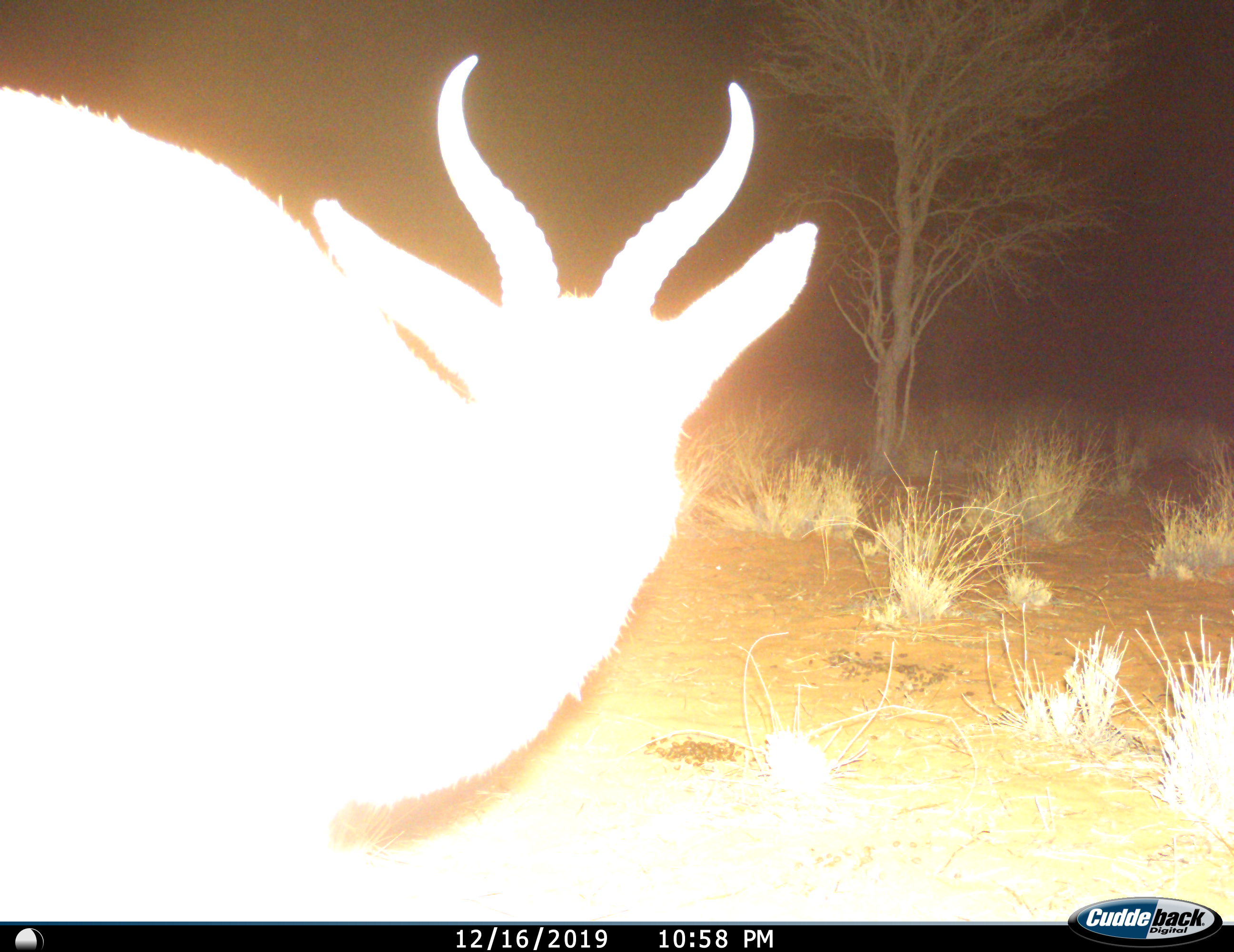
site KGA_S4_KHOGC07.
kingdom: Animalia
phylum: Chordata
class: Mammalia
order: Artiodactyla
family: Bovidae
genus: Antidorcas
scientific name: Antidorcas marsupialis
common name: springbok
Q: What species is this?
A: Springbok (Antidorcas marsupialis).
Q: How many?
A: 1.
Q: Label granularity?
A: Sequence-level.